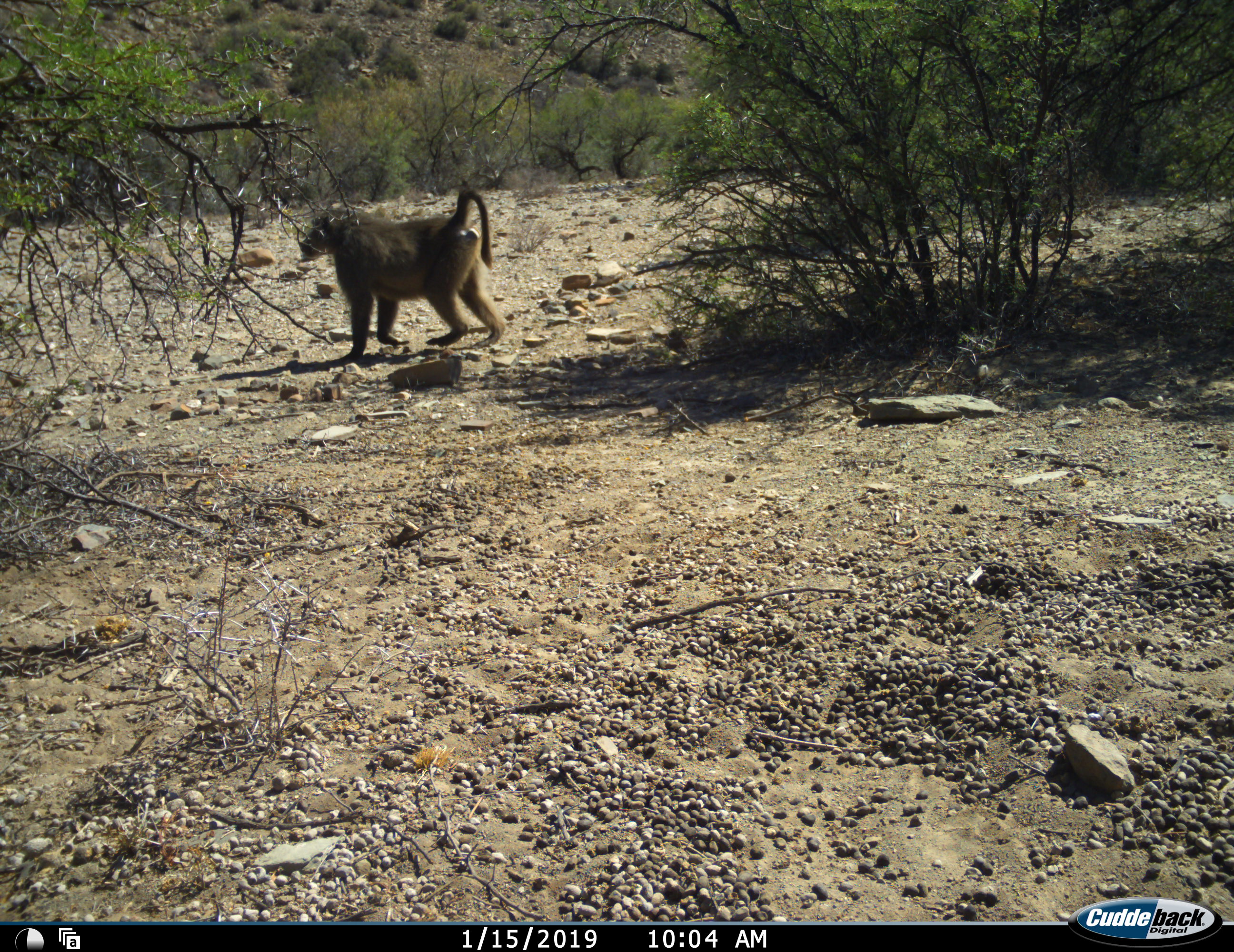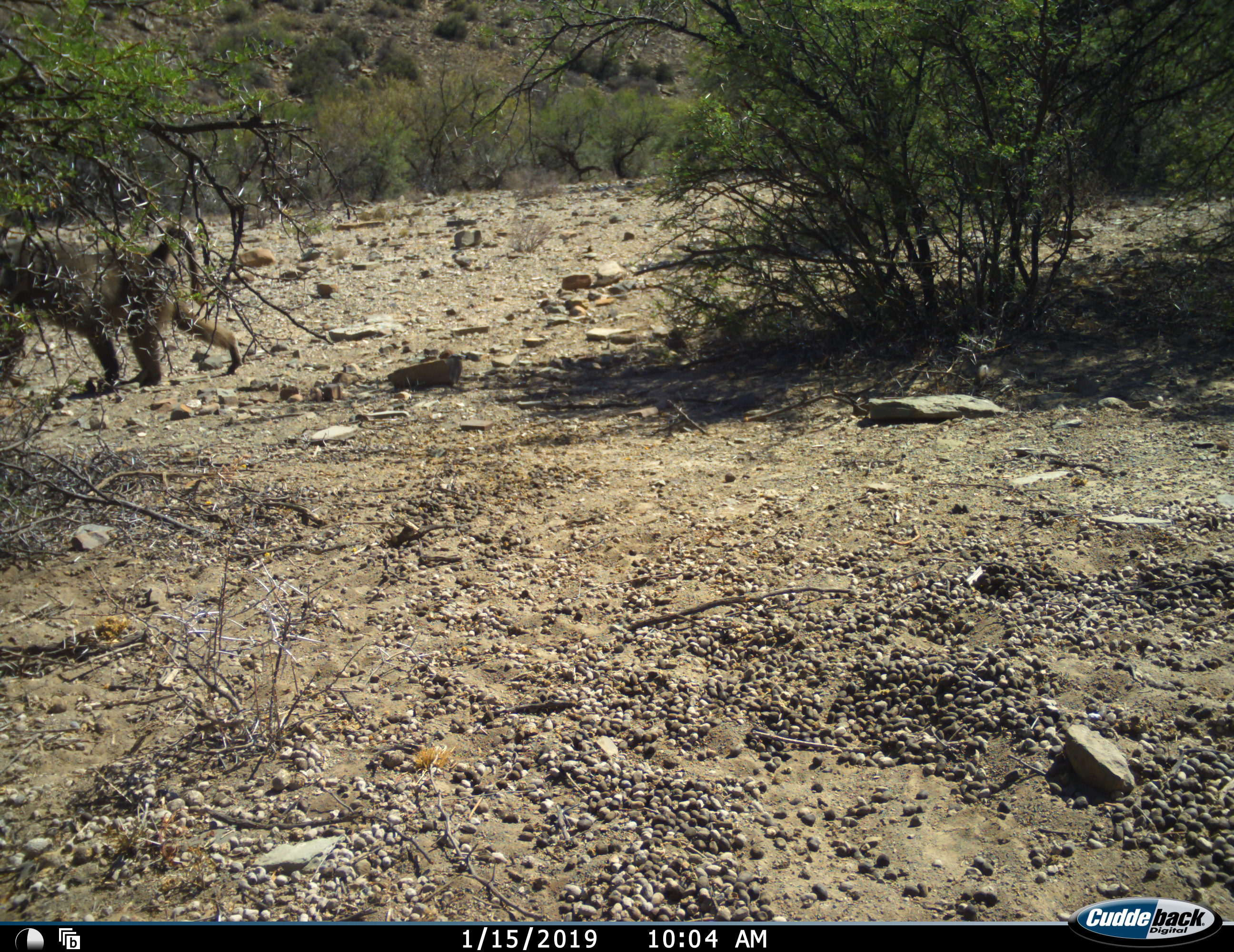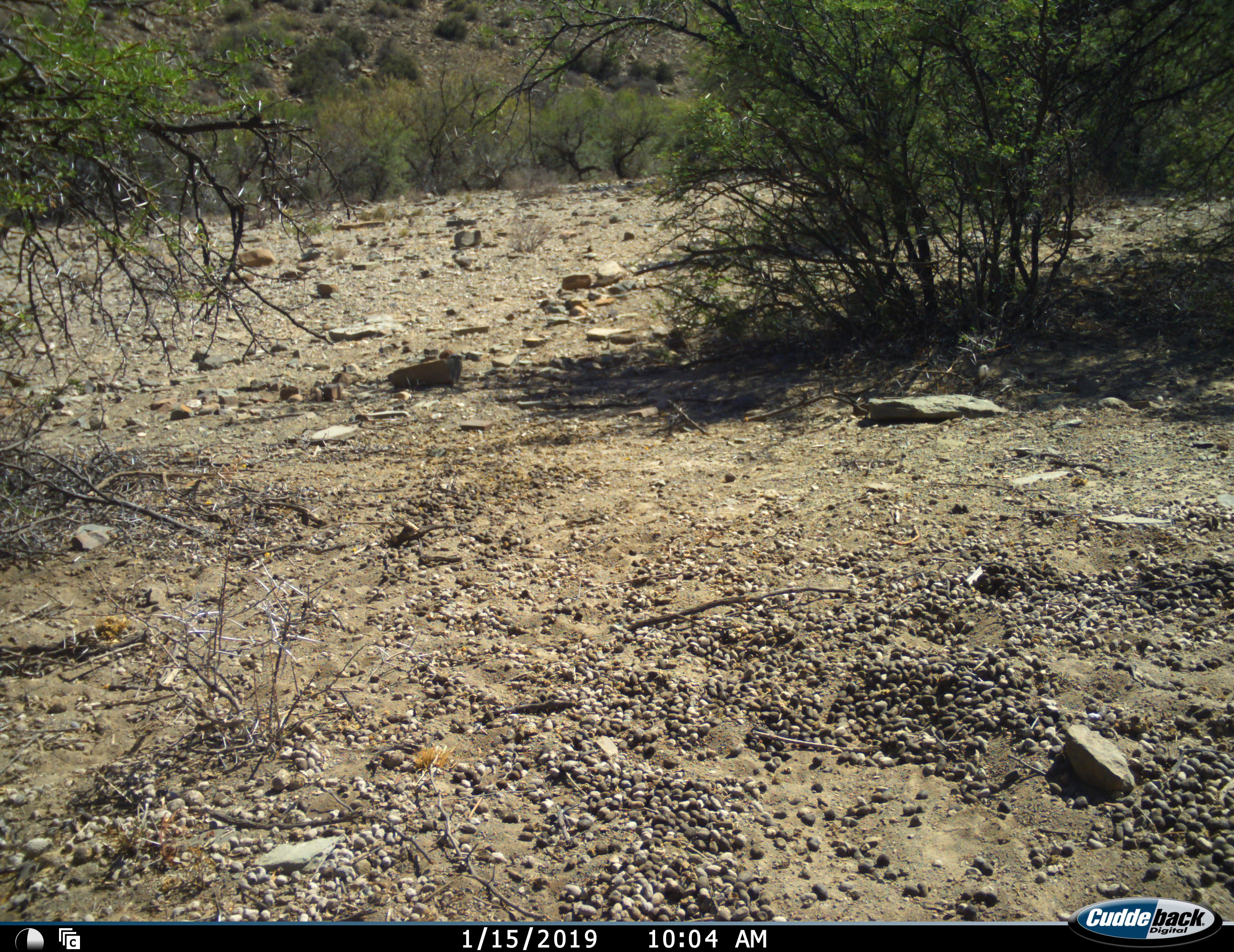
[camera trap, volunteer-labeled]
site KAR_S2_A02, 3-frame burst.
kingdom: Animalia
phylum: Chordata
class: Mammalia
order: Primates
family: Cercopithecidae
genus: Papio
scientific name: Papio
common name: baboon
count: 1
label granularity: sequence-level